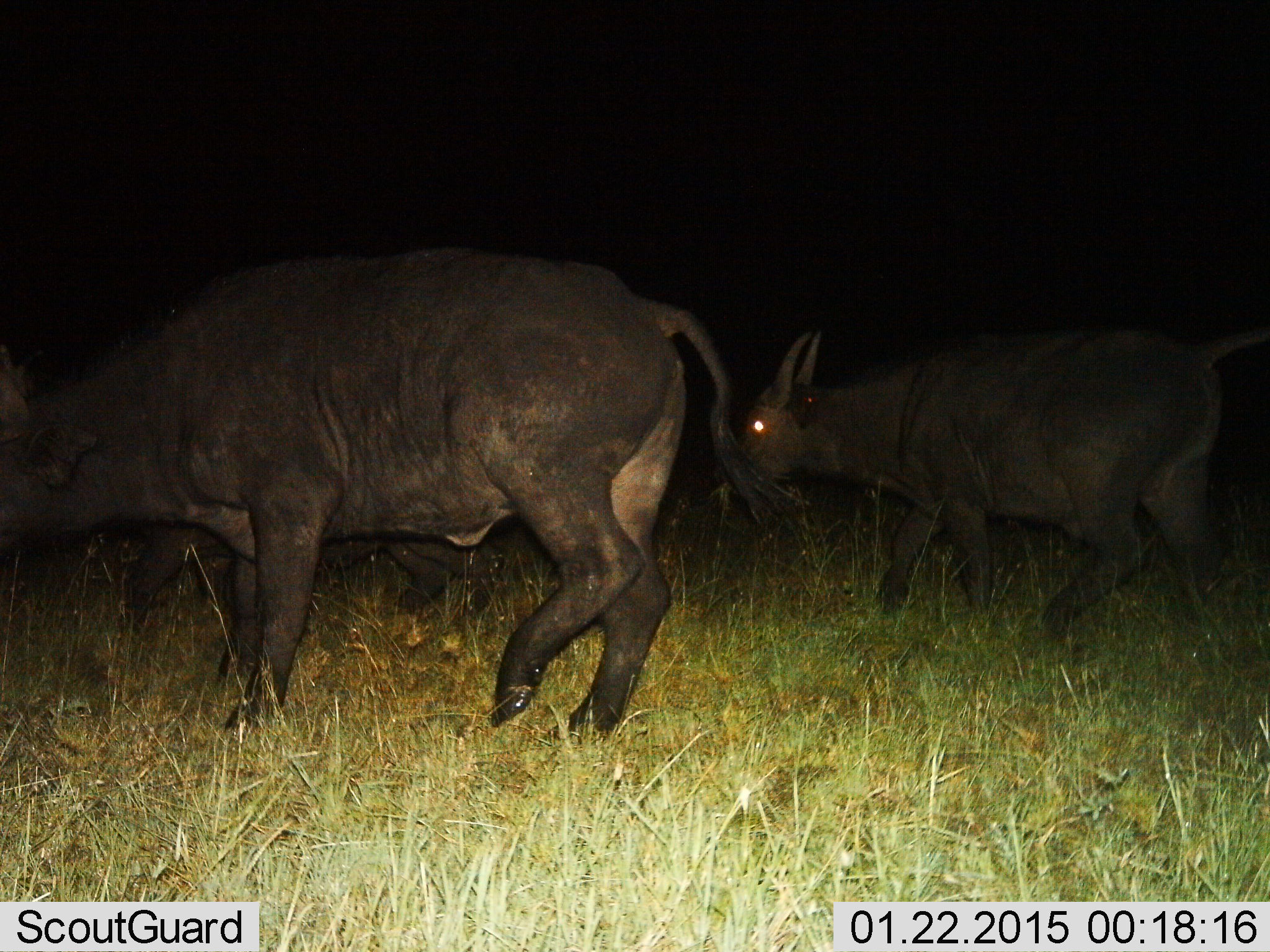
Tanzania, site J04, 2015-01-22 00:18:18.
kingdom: Animalia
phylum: Chordata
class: Mammalia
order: Artiodactyla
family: Bovidae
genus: Syncerus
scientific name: Syncerus caffer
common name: cape buffalo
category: buffalo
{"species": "buffalo (cape buffalo) (Syncerus caffer)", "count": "2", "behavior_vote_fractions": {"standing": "30%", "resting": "0%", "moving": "80%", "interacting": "0%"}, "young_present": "10%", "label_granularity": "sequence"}